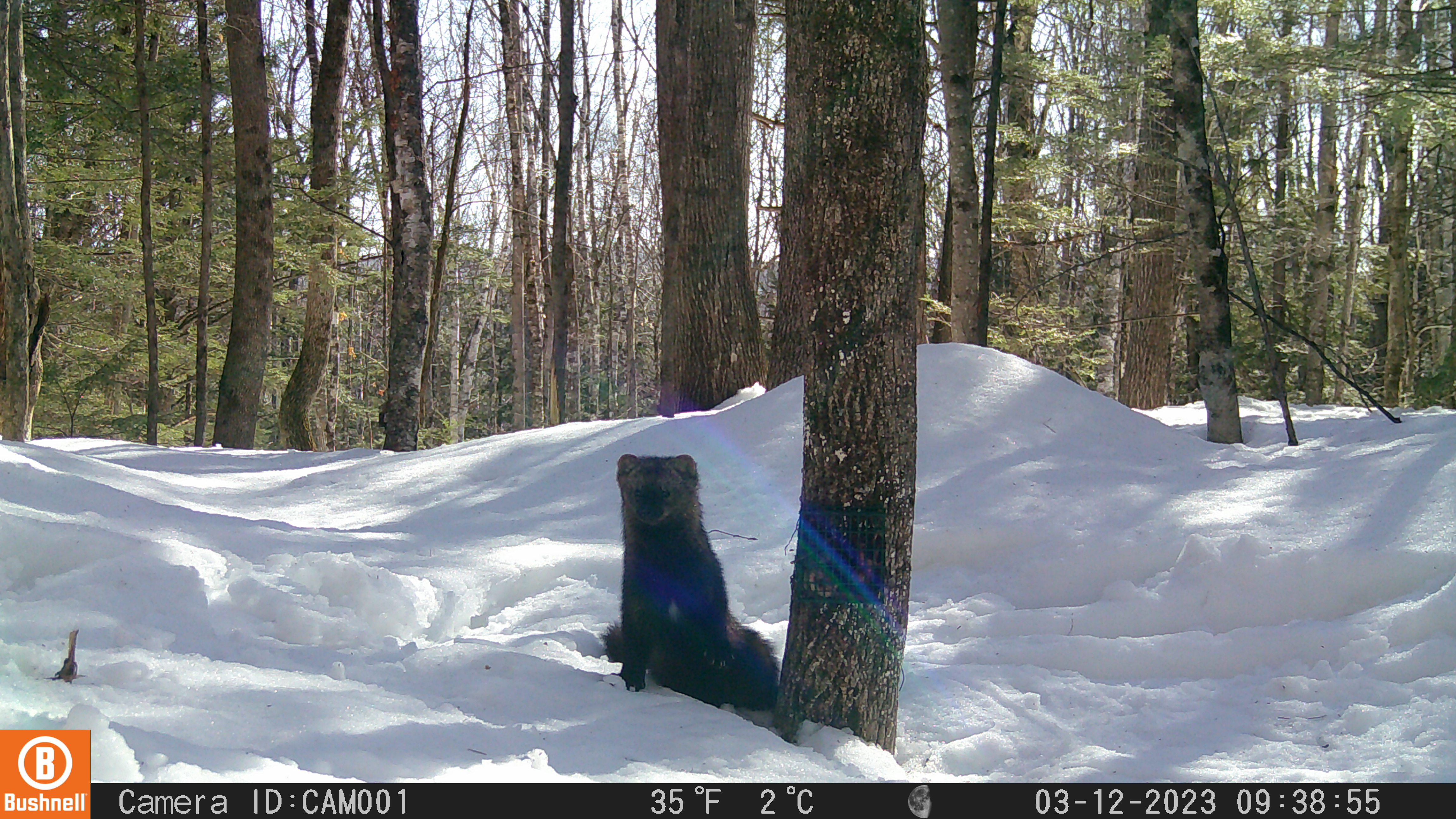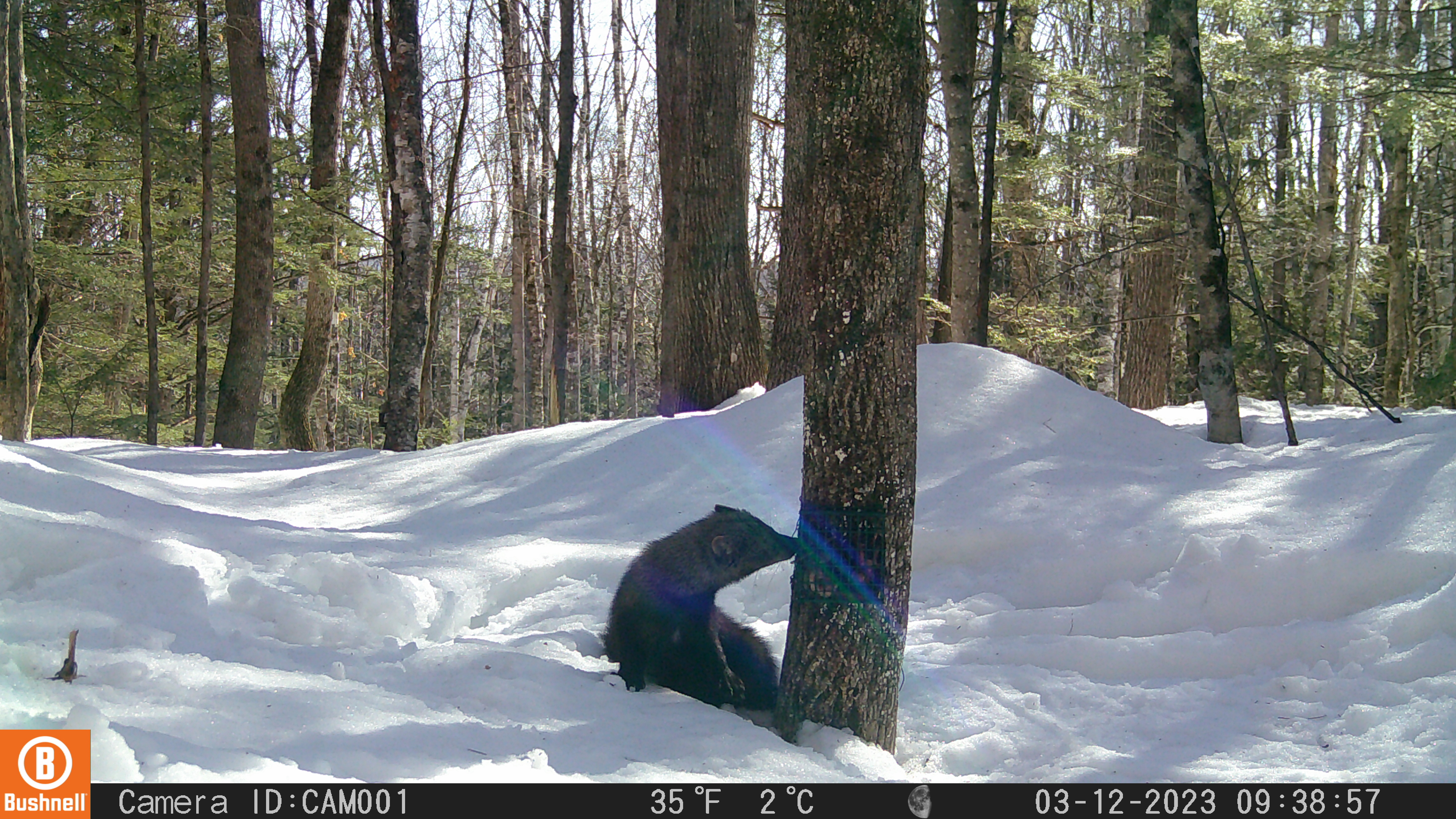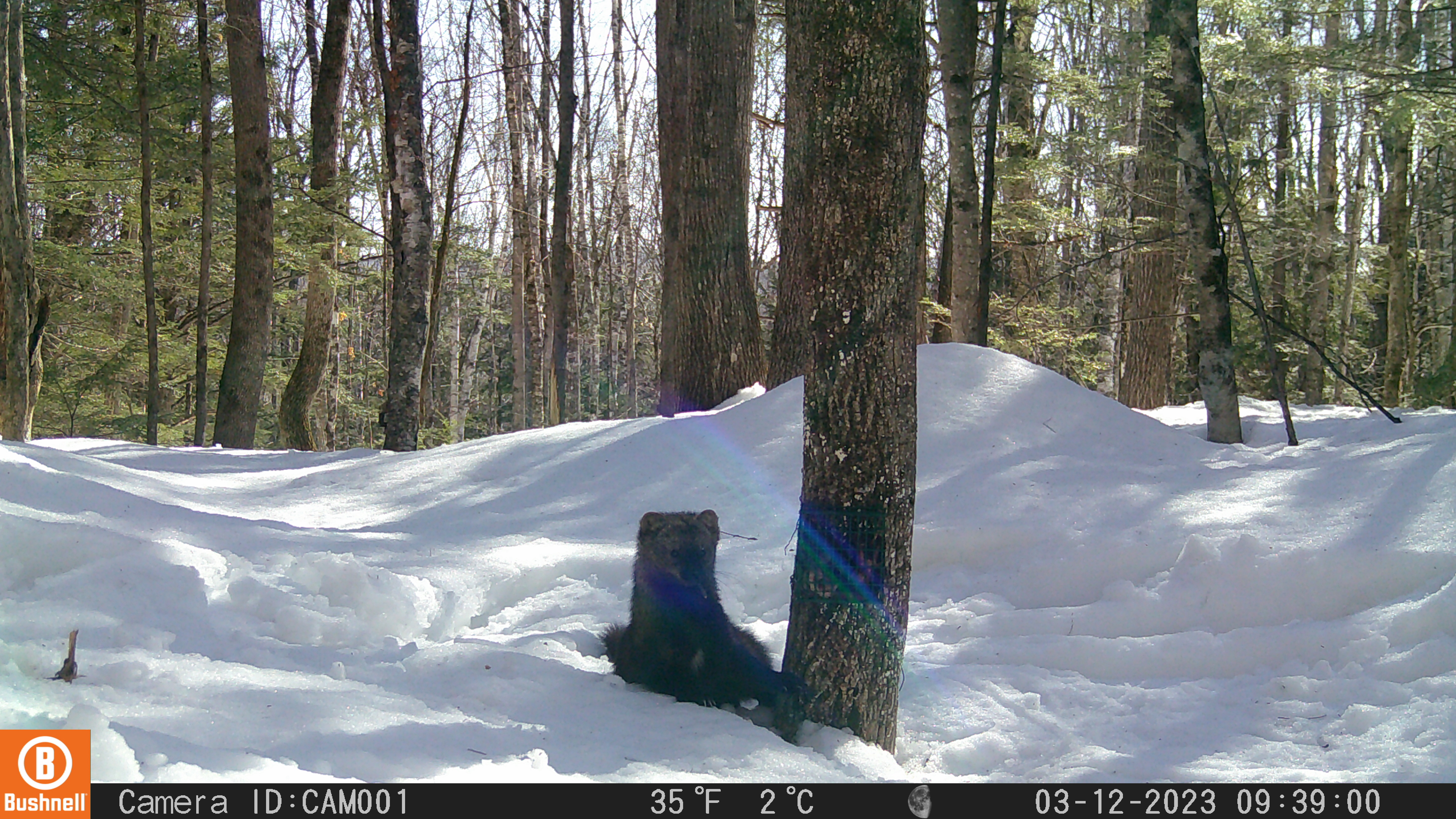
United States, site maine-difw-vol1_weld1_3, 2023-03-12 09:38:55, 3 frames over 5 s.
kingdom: Animalia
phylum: Chordata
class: Mammalia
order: Carnivora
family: Mustelidae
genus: Pekania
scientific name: Pekania pennanti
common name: fisher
Fisher (Pekania pennanti).